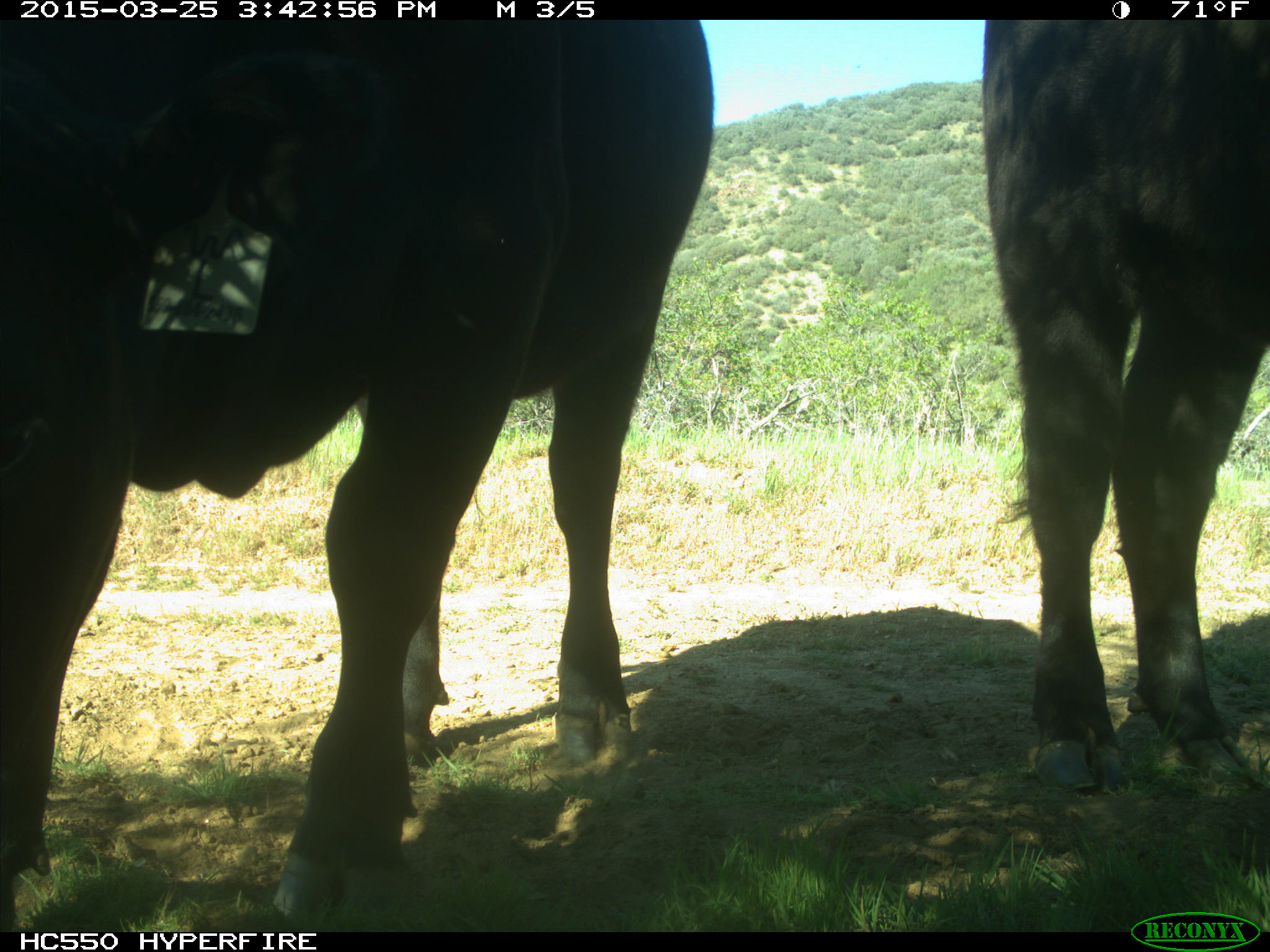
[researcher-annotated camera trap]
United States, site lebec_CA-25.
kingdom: Animalia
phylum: Chordata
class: Mammalia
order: Artiodactyla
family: Bovidae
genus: Bos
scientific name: Bos taurus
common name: domestic cow